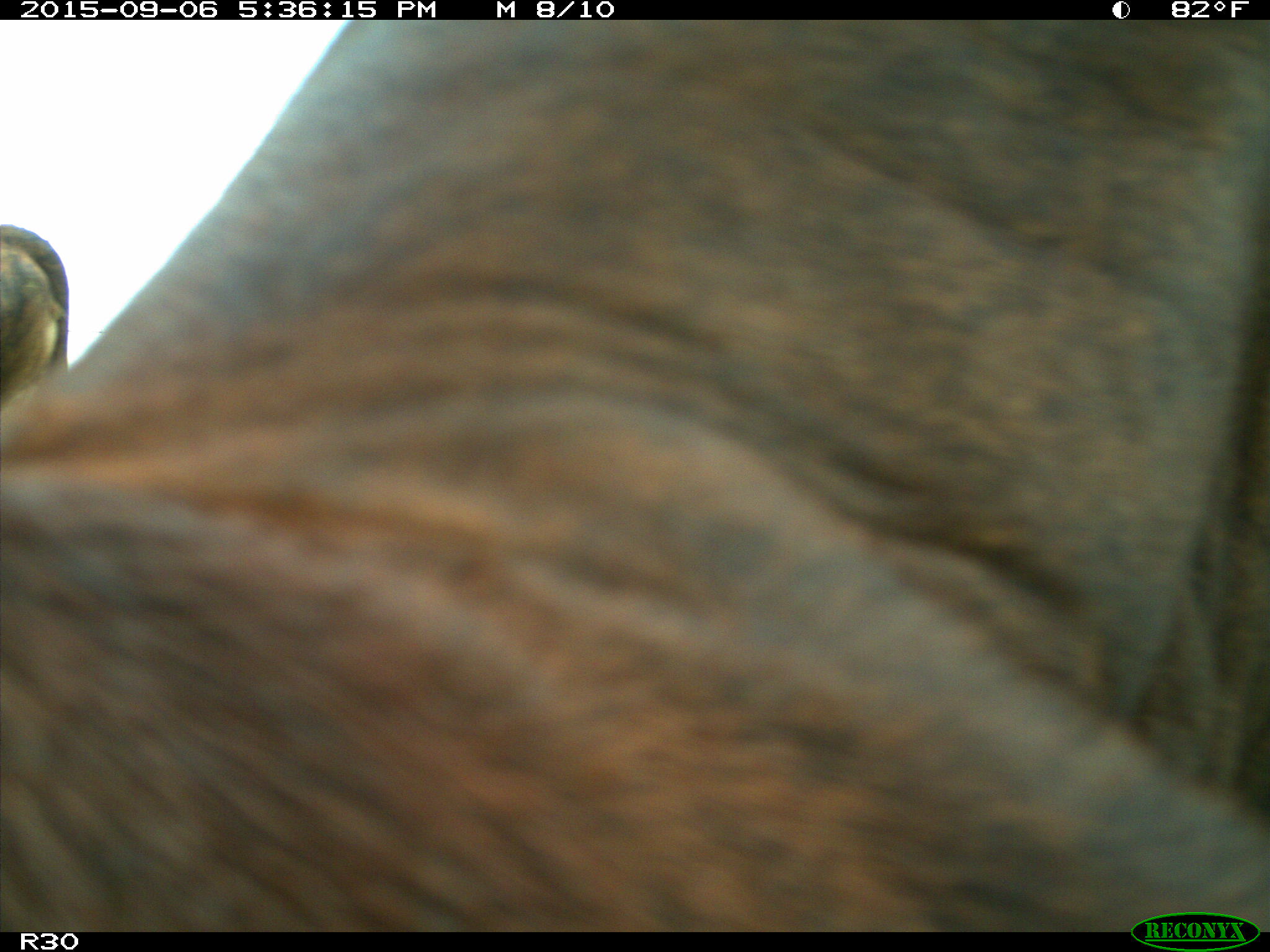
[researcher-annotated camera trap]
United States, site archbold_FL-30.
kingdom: Animalia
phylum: Chordata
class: Mammalia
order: Artiodactyla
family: Bovidae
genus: Bos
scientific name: Bos taurus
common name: domestic cow